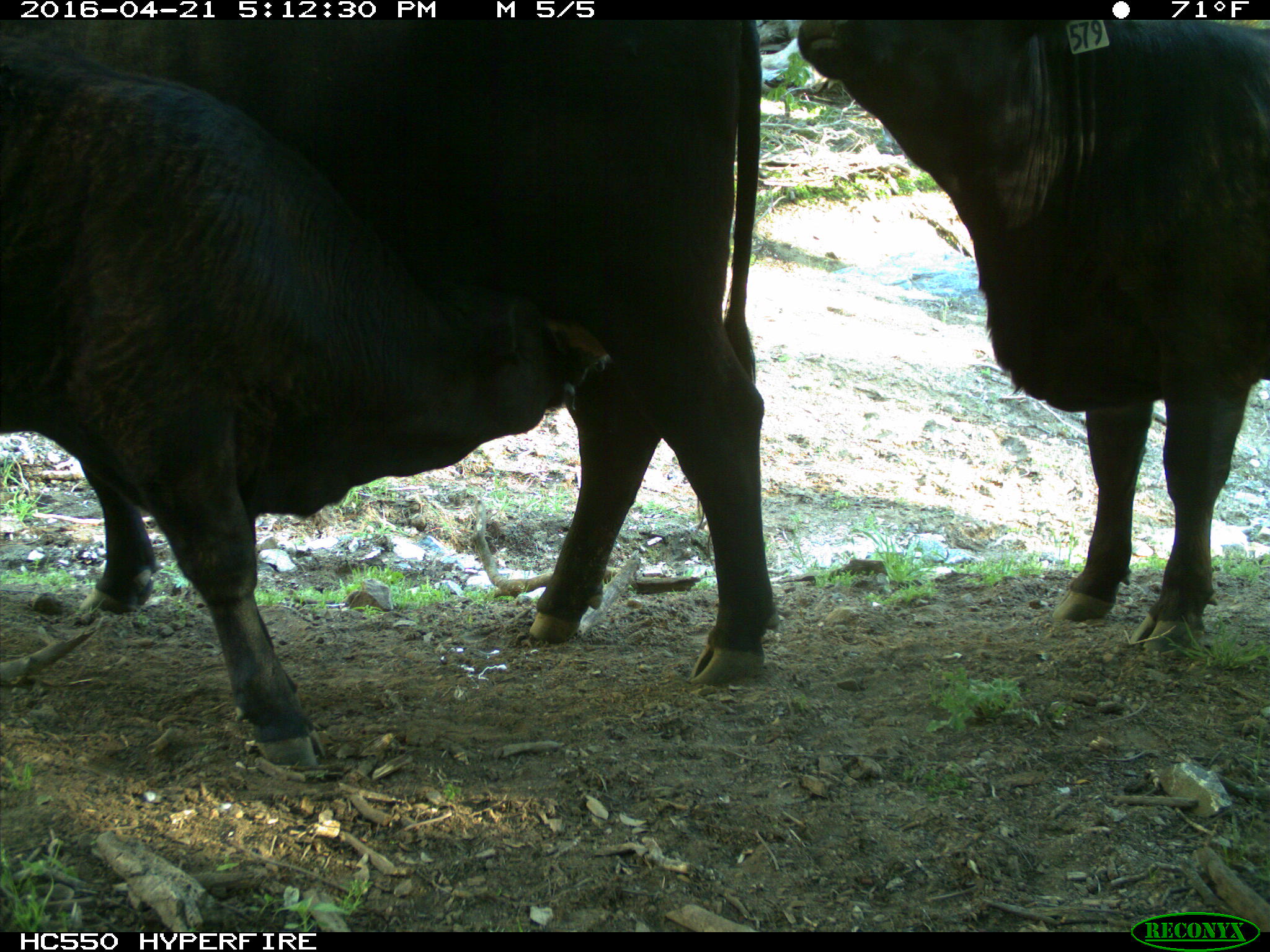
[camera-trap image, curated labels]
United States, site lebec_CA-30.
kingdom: Animalia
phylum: Chordata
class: Mammalia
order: Artiodactyla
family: Bovidae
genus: Bos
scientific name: Bos taurus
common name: domestic cow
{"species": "Bos taurus (domestic cow)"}